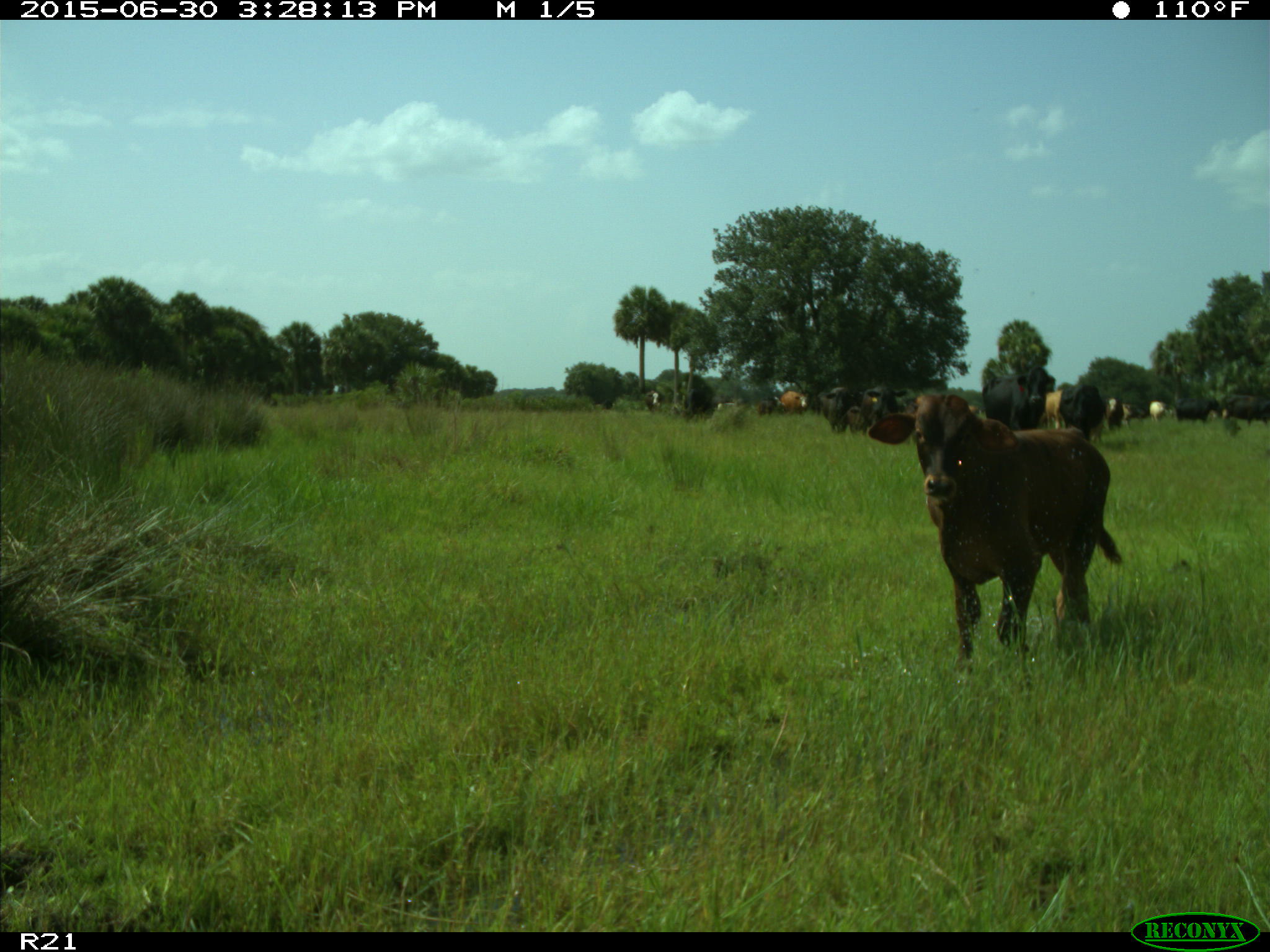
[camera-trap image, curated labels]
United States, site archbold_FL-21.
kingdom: Animalia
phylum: Chordata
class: Mammalia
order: Artiodactyla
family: Bovidae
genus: Bos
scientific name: Bos taurus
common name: domestic cow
Bos taurus (domestic cow).